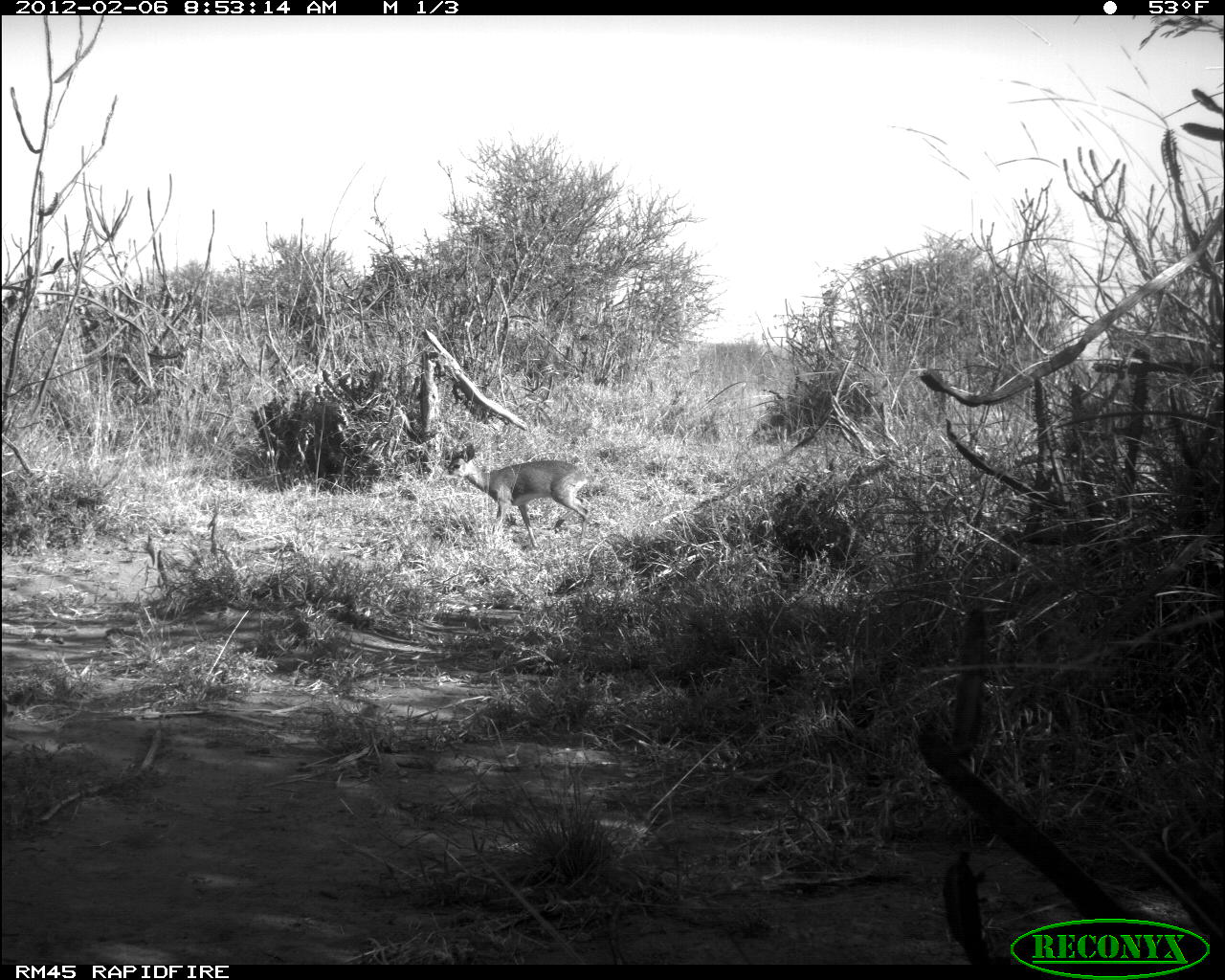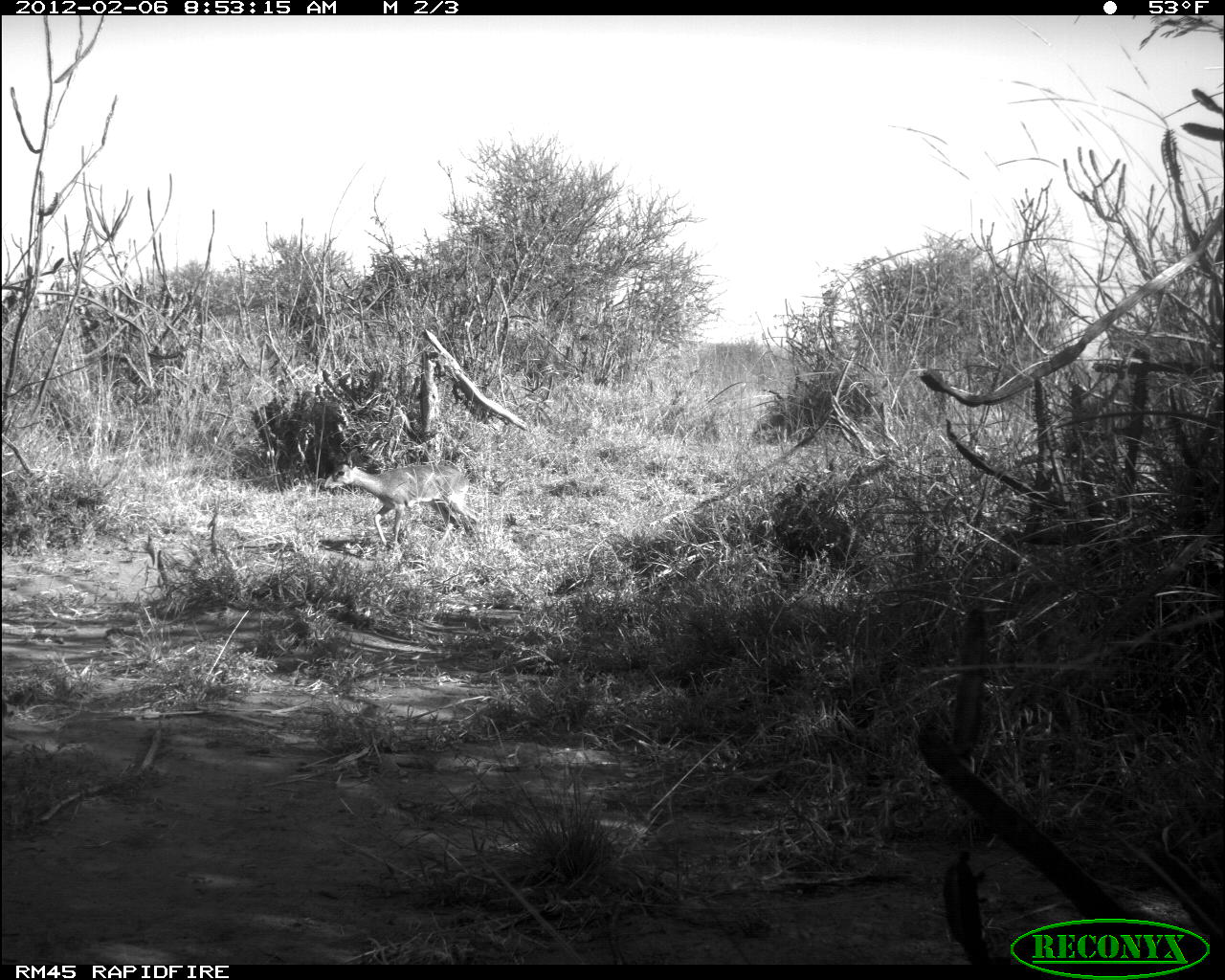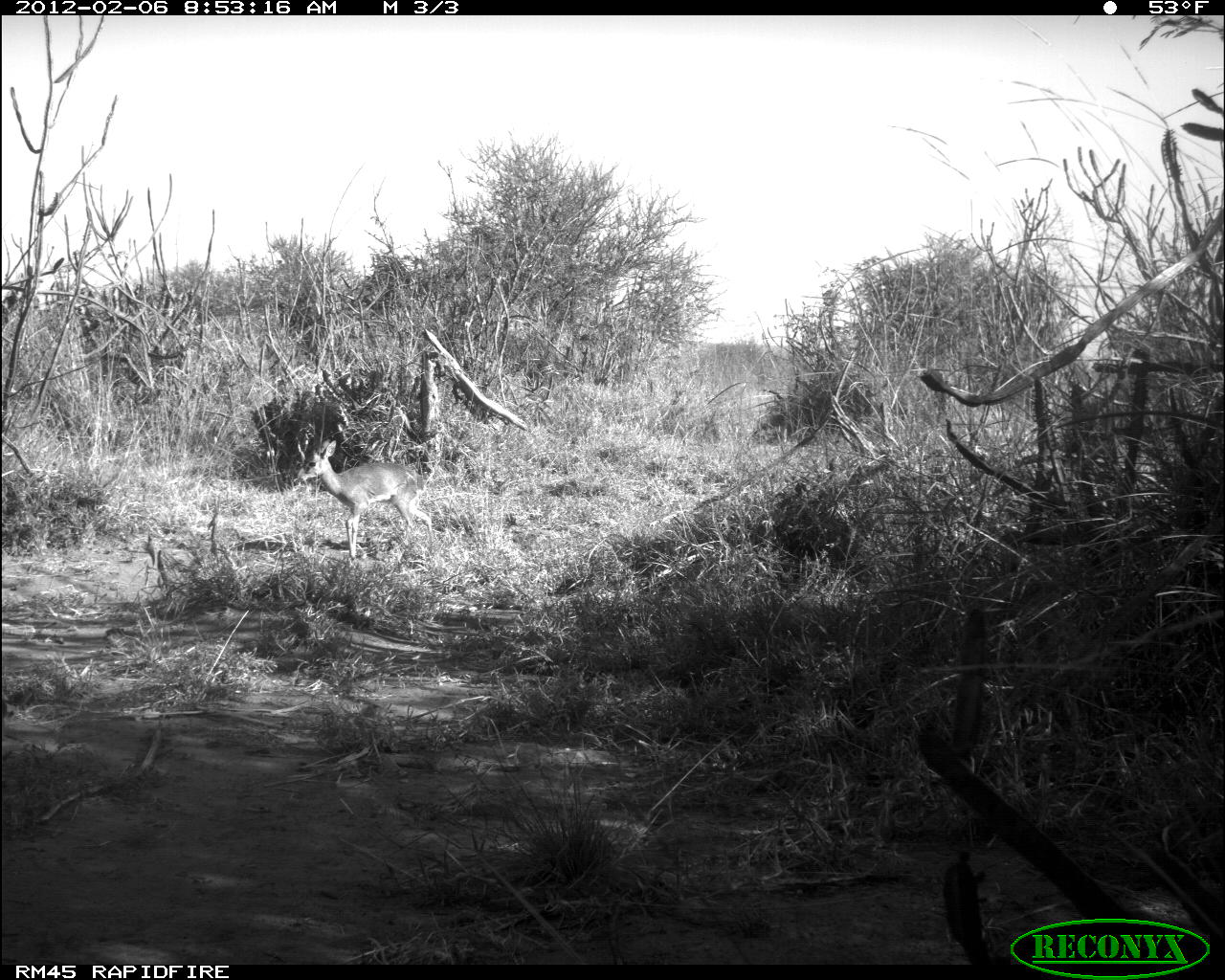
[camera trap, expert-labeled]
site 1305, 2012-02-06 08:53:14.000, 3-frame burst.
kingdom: Animalia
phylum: Chordata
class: Mammalia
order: Artiodactyla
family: Bovidae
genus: Madoqua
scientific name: Madoqua guentheri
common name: günther's dik-dik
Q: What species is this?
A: Madoqua guentheri (günther's dik-dik).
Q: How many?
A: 1.